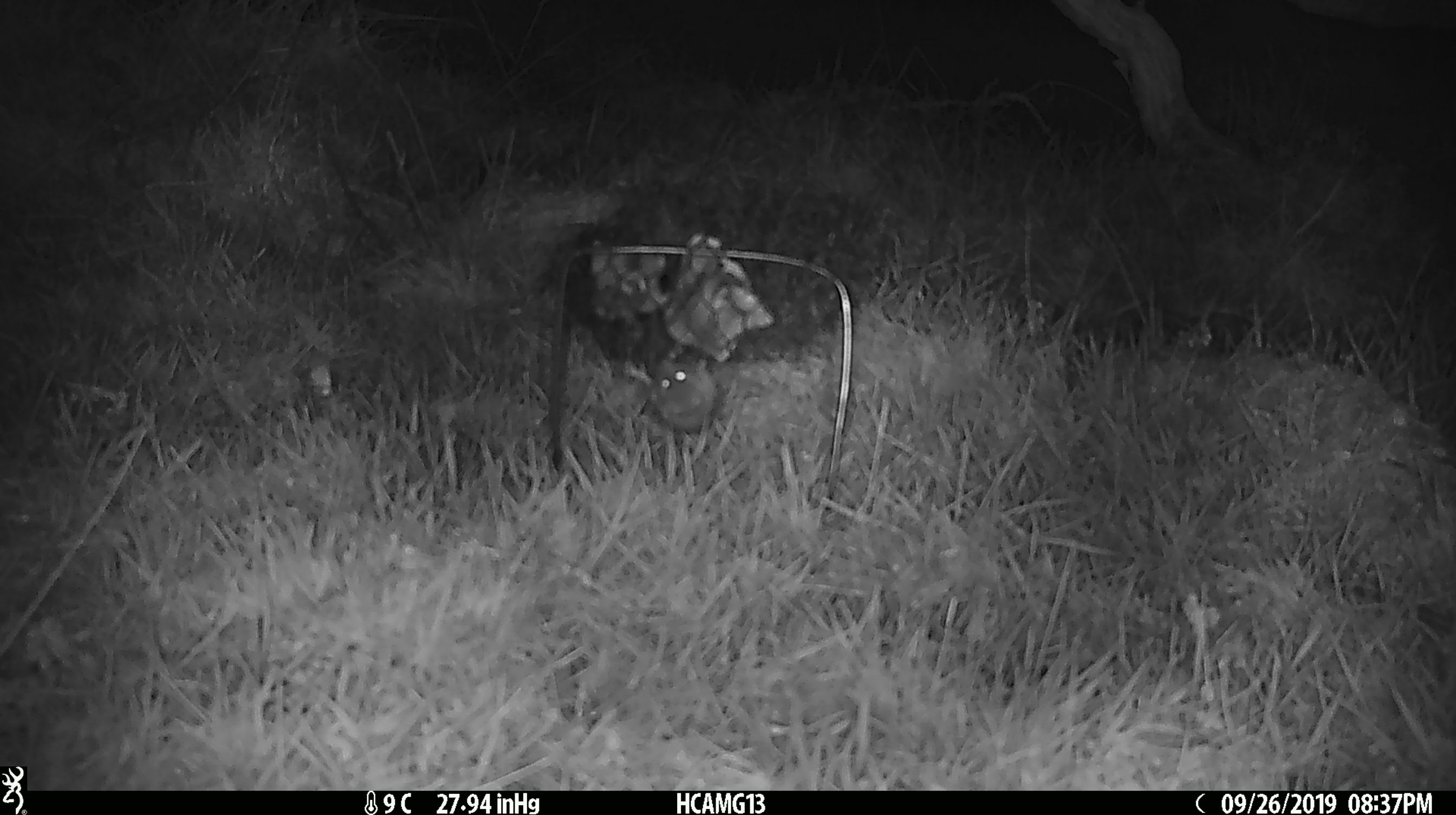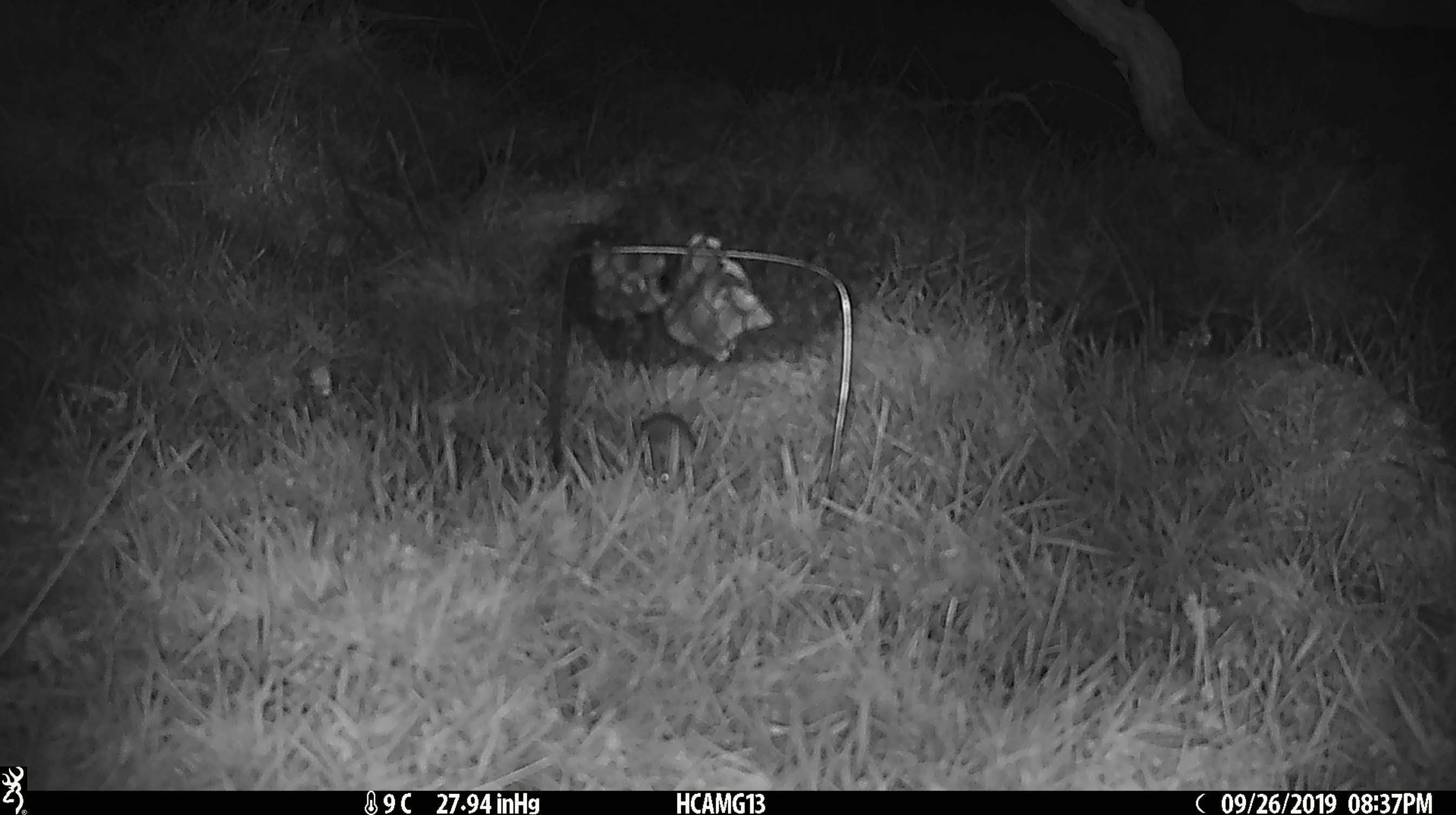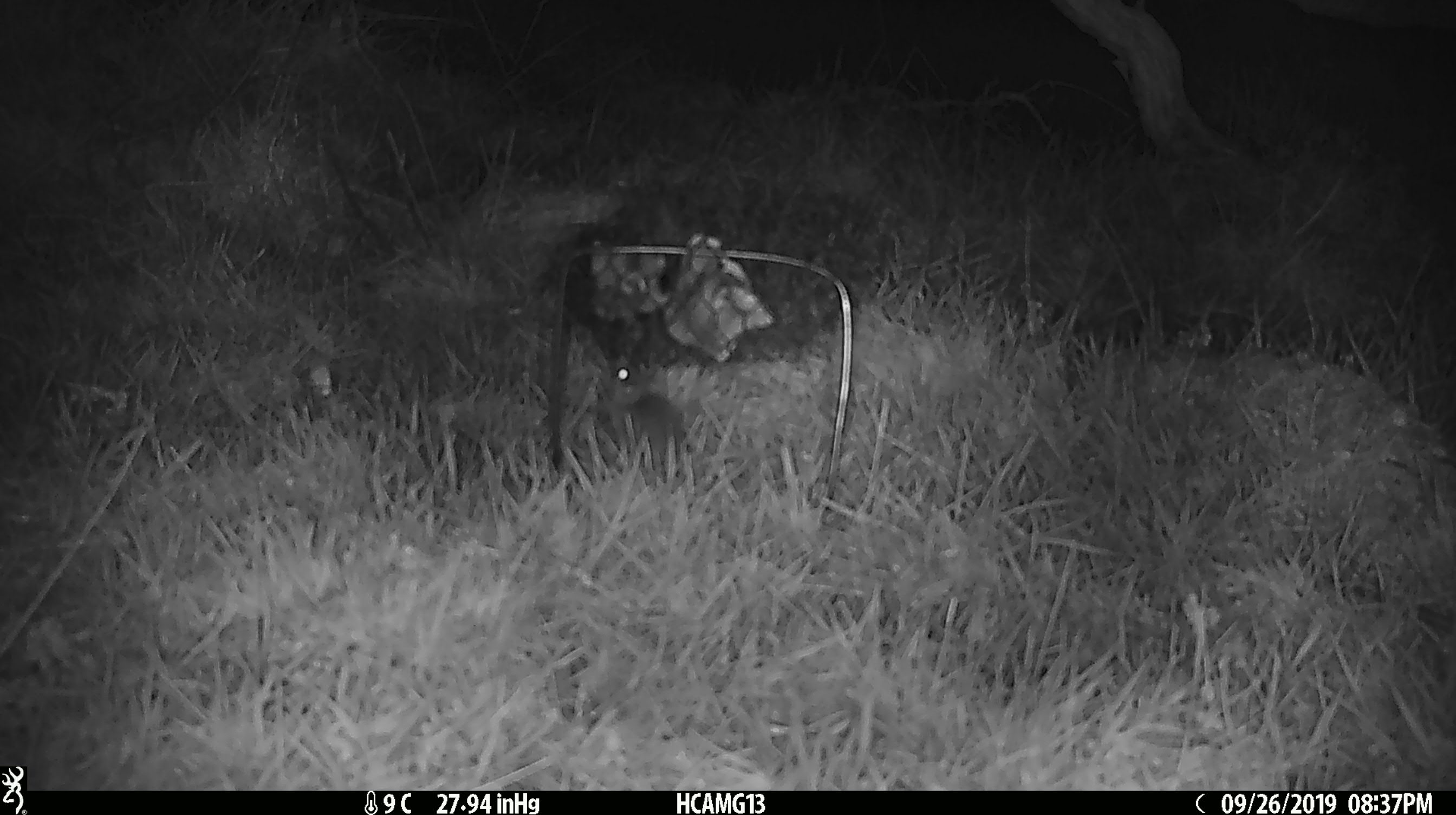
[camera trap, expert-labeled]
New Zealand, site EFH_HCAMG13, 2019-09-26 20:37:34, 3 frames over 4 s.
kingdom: Animalia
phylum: Chordata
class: Mammalia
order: Rodentia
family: Muridae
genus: Mus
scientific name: Mus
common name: mouse